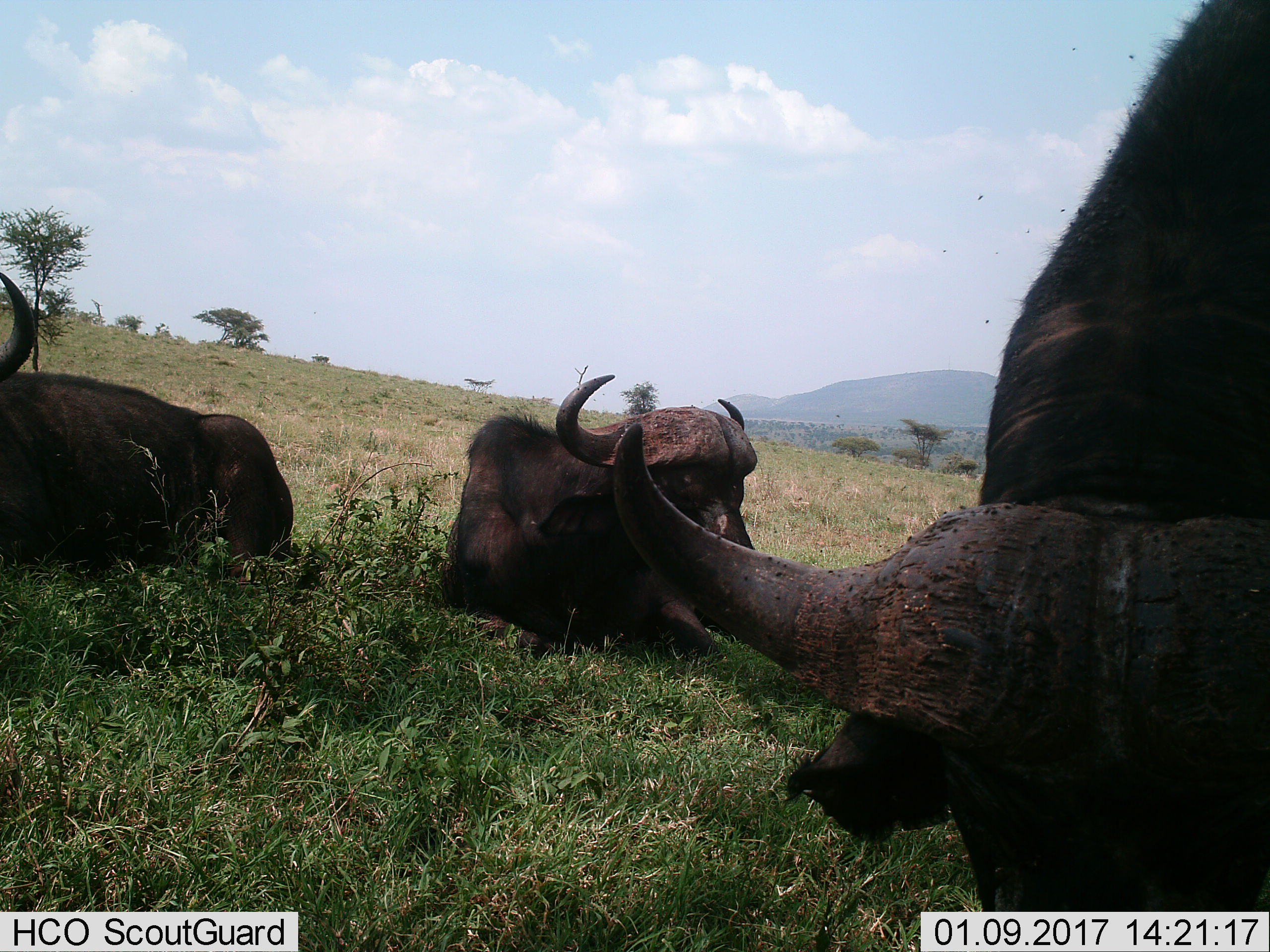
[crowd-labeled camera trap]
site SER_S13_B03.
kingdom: Animalia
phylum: Chordata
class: Mammalia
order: Artiodactyla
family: Bovidae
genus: Syncerus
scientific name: Syncerus caffer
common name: african buffalo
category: buffalo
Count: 3.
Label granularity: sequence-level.